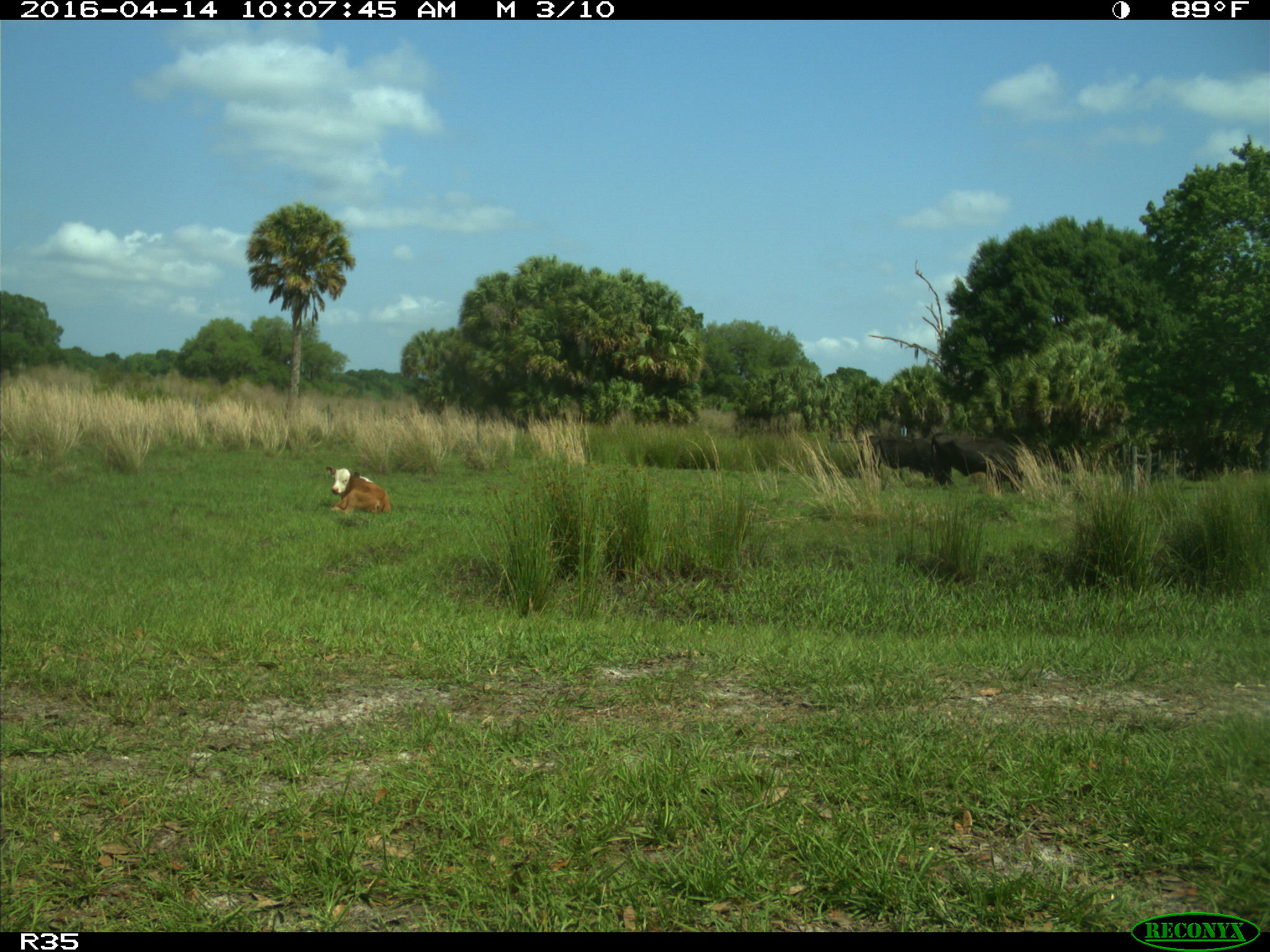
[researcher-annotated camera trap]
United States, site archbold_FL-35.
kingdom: Animalia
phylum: Chordata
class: Mammalia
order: Artiodactyla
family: Bovidae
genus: Bos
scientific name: Bos taurus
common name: domestic cow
Bos taurus (domestic cow).